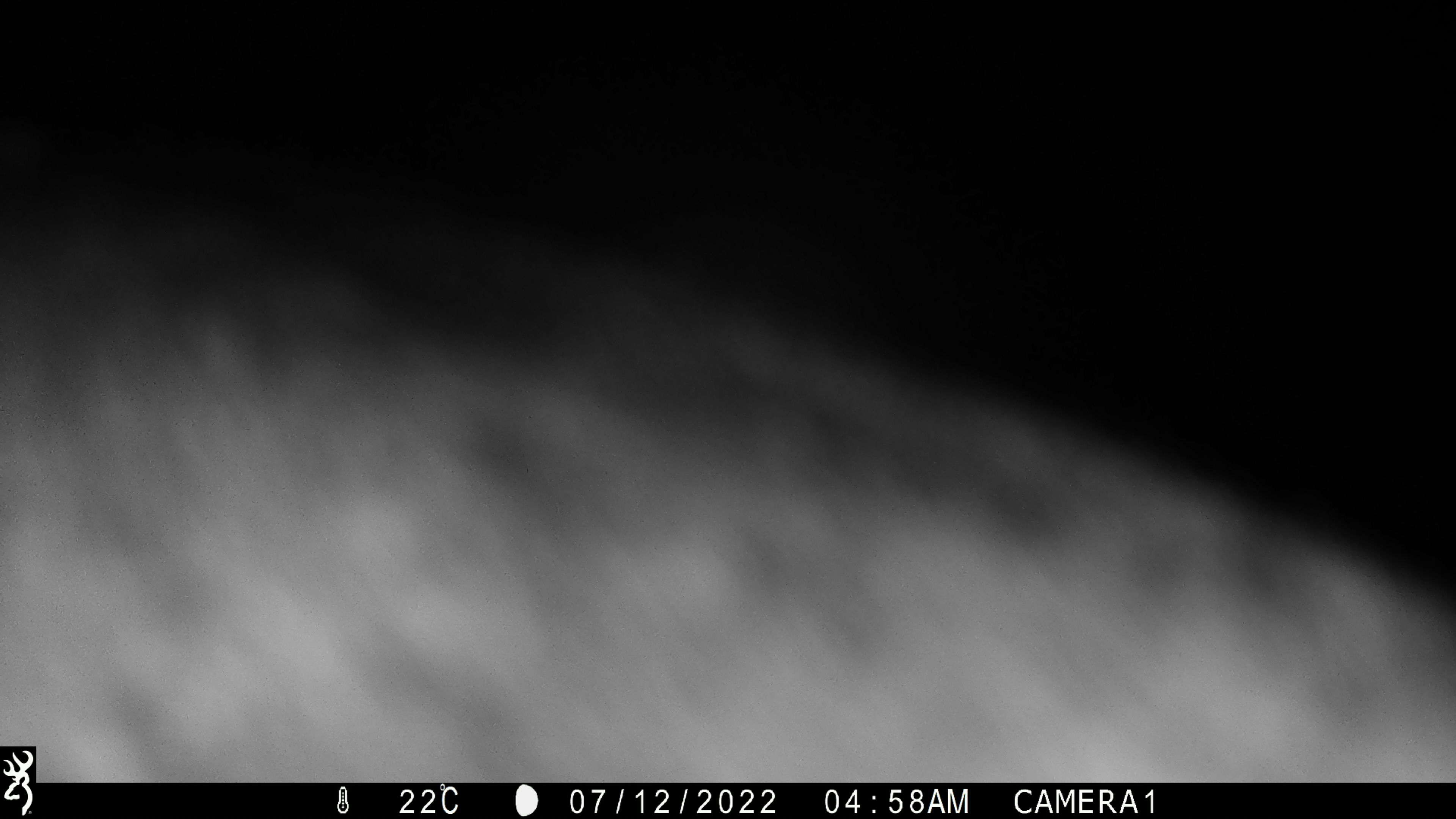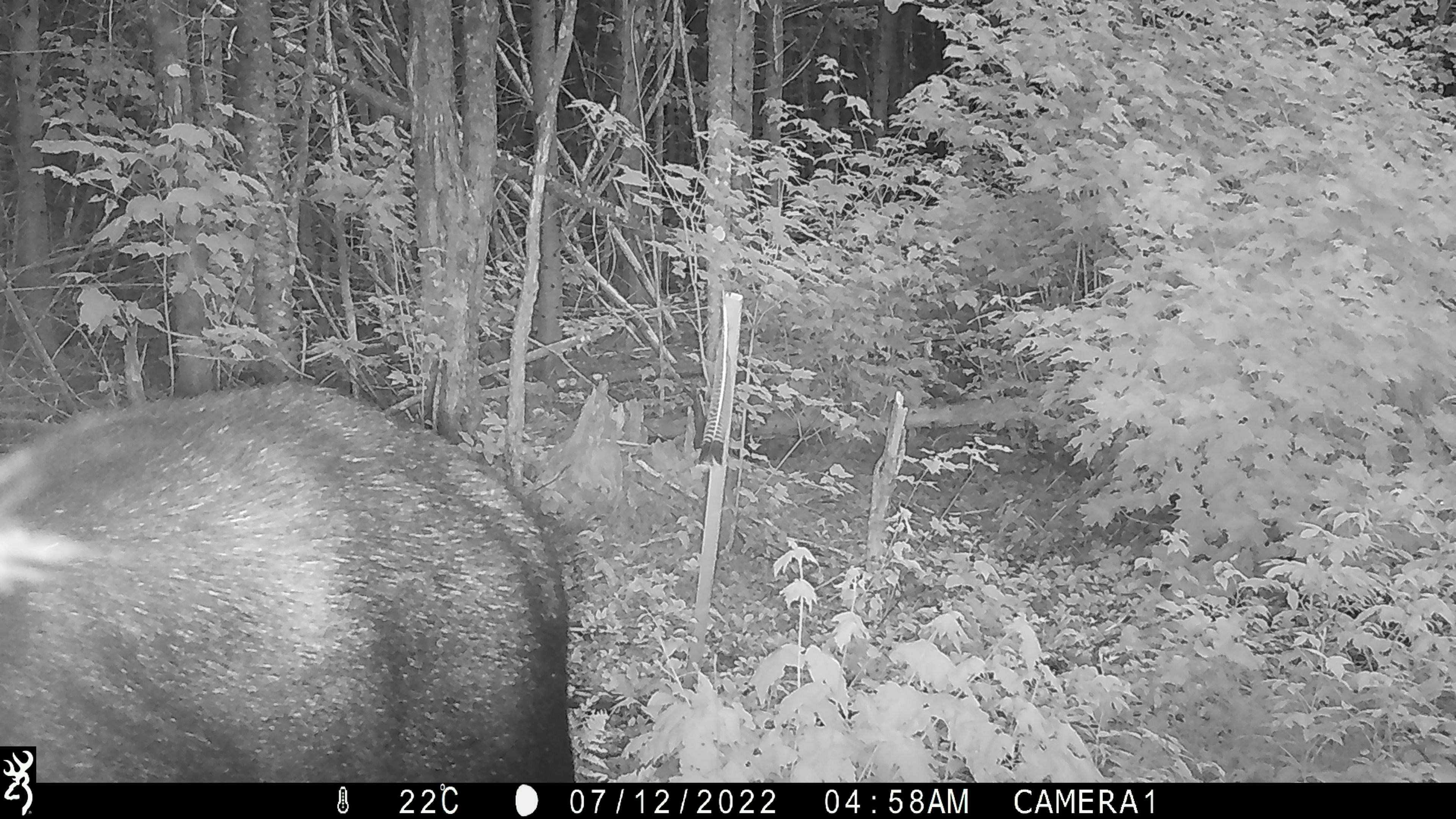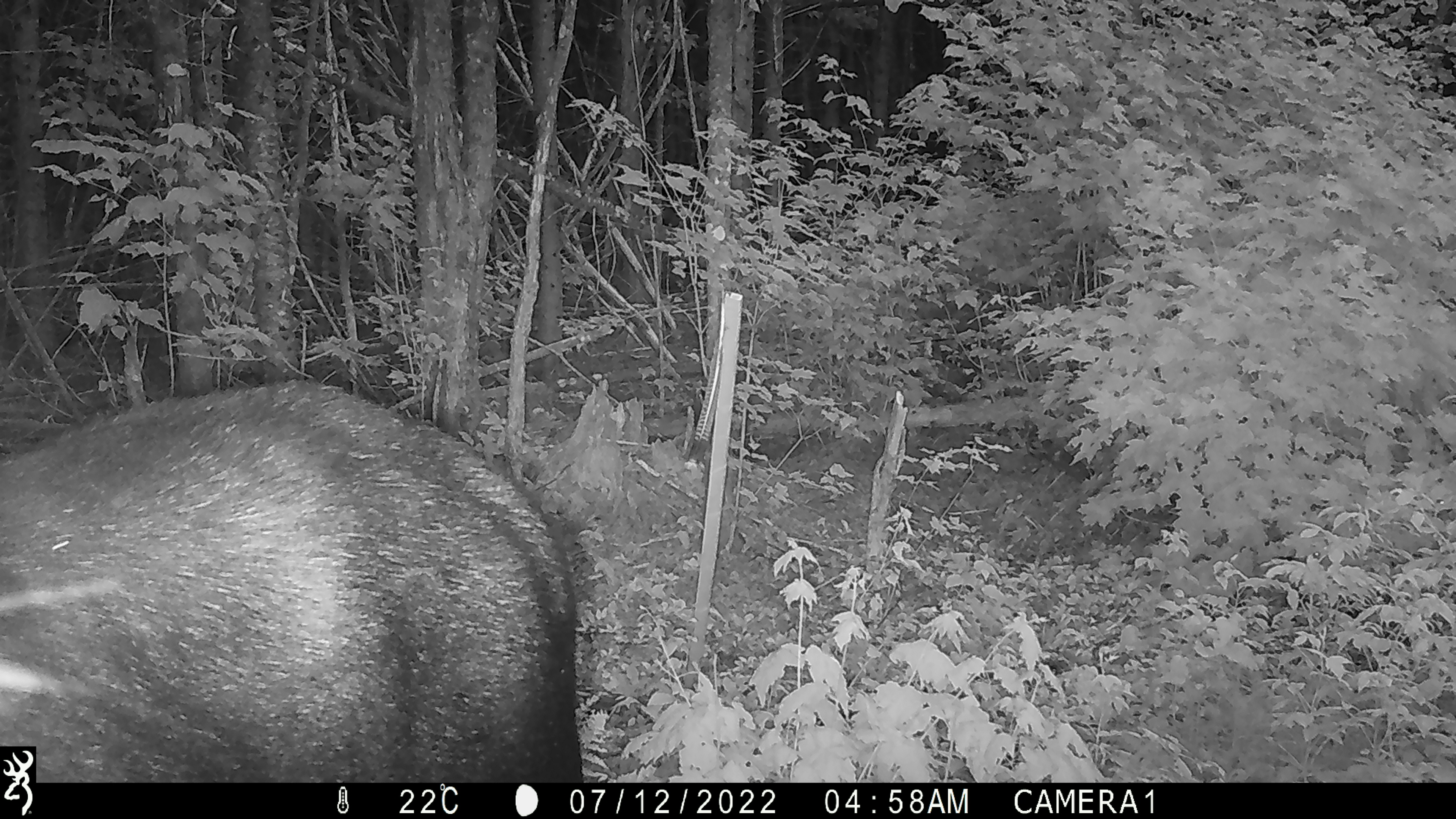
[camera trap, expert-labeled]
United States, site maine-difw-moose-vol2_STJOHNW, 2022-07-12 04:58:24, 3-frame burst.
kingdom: Animalia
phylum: Chordata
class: Mammalia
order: Artiodactyla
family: Cervidae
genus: Alces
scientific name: Alces alces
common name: moose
Moose (Alces alces).